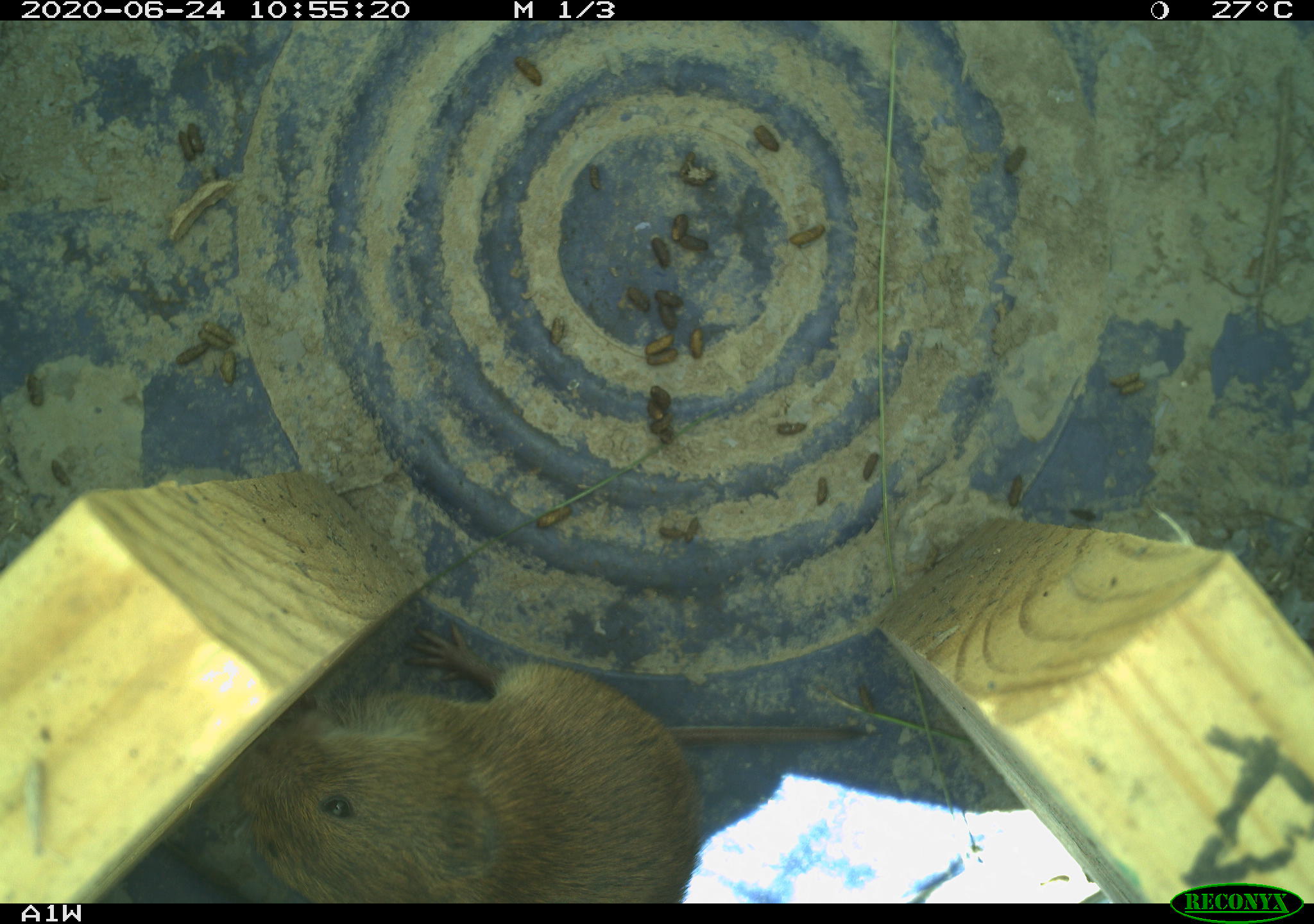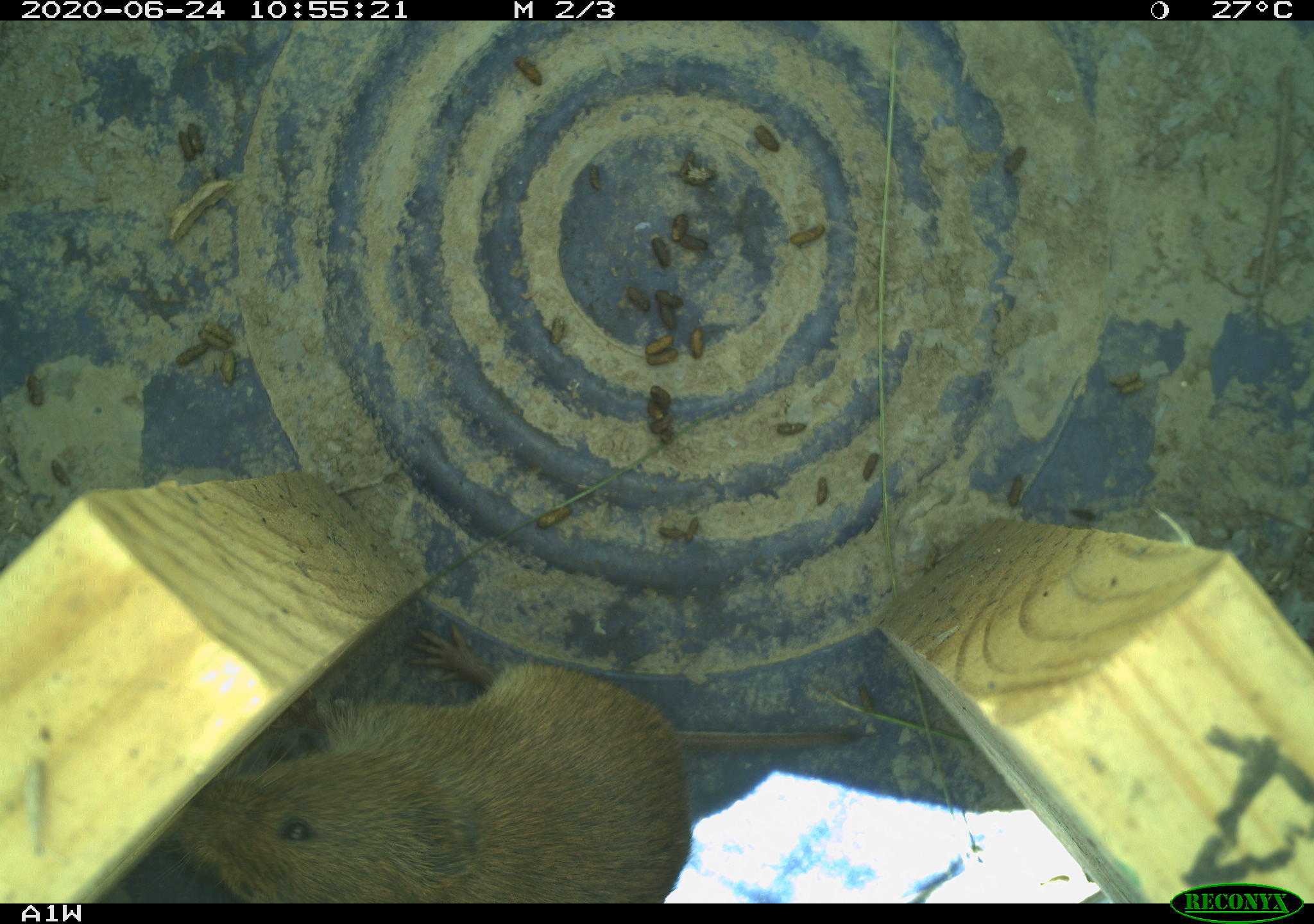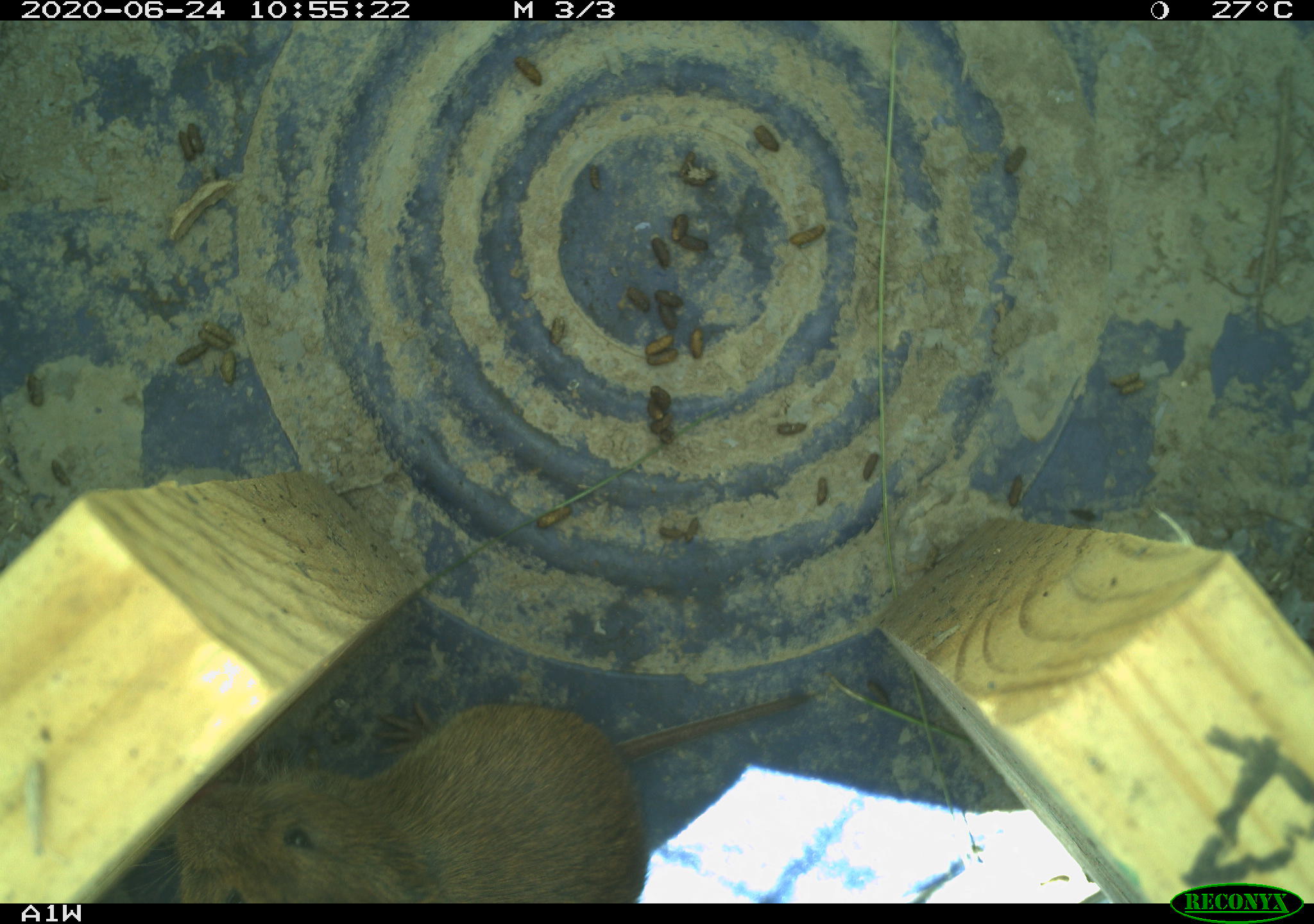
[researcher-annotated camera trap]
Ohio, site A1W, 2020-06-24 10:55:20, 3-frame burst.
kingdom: Animalia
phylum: Chordata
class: Mammalia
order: Rodentia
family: Cricetidae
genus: Microtus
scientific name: Microtus pennsylvanicus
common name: meadow vole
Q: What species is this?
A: Meadow vole (Microtus pennsylvanicus).